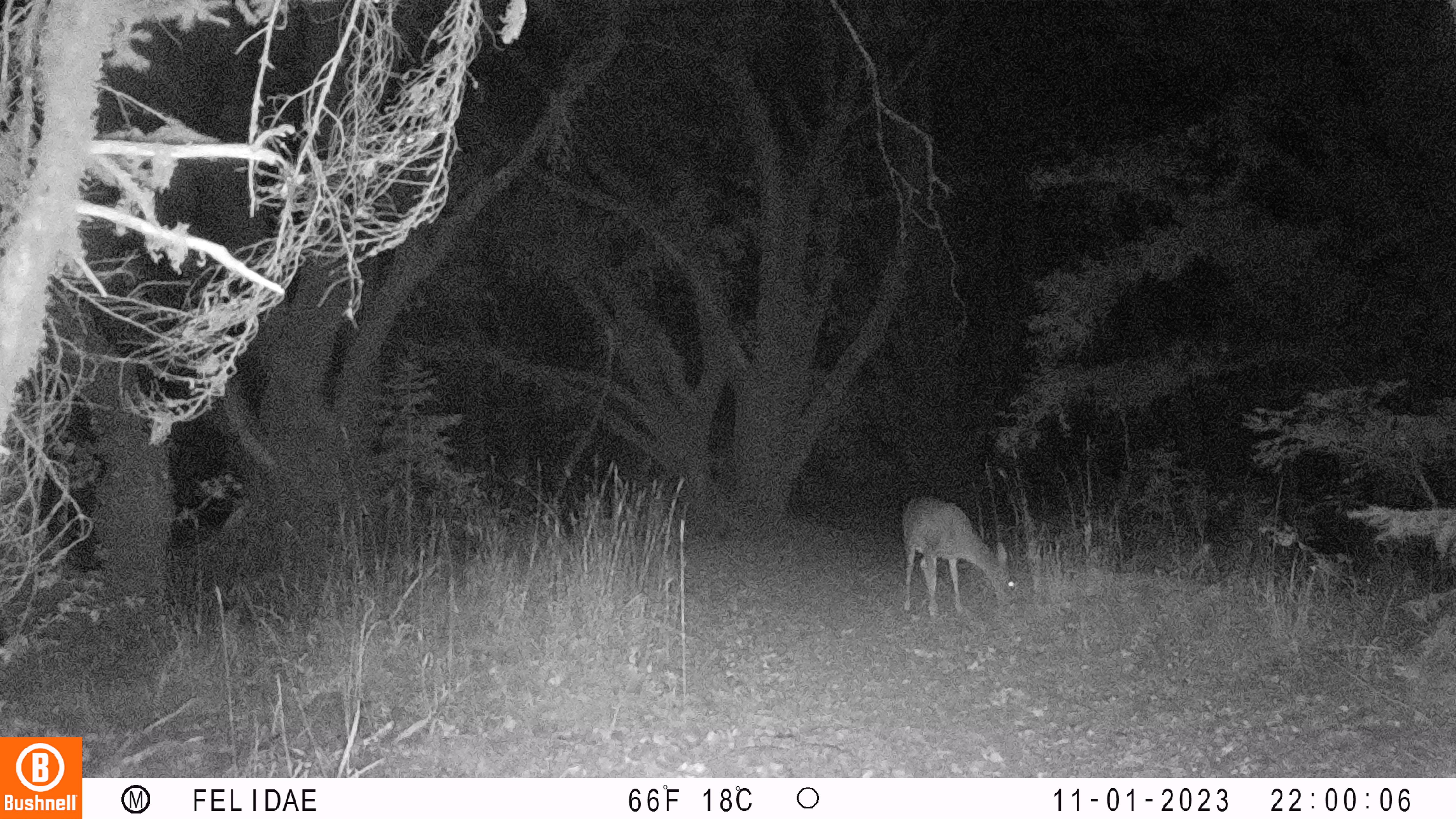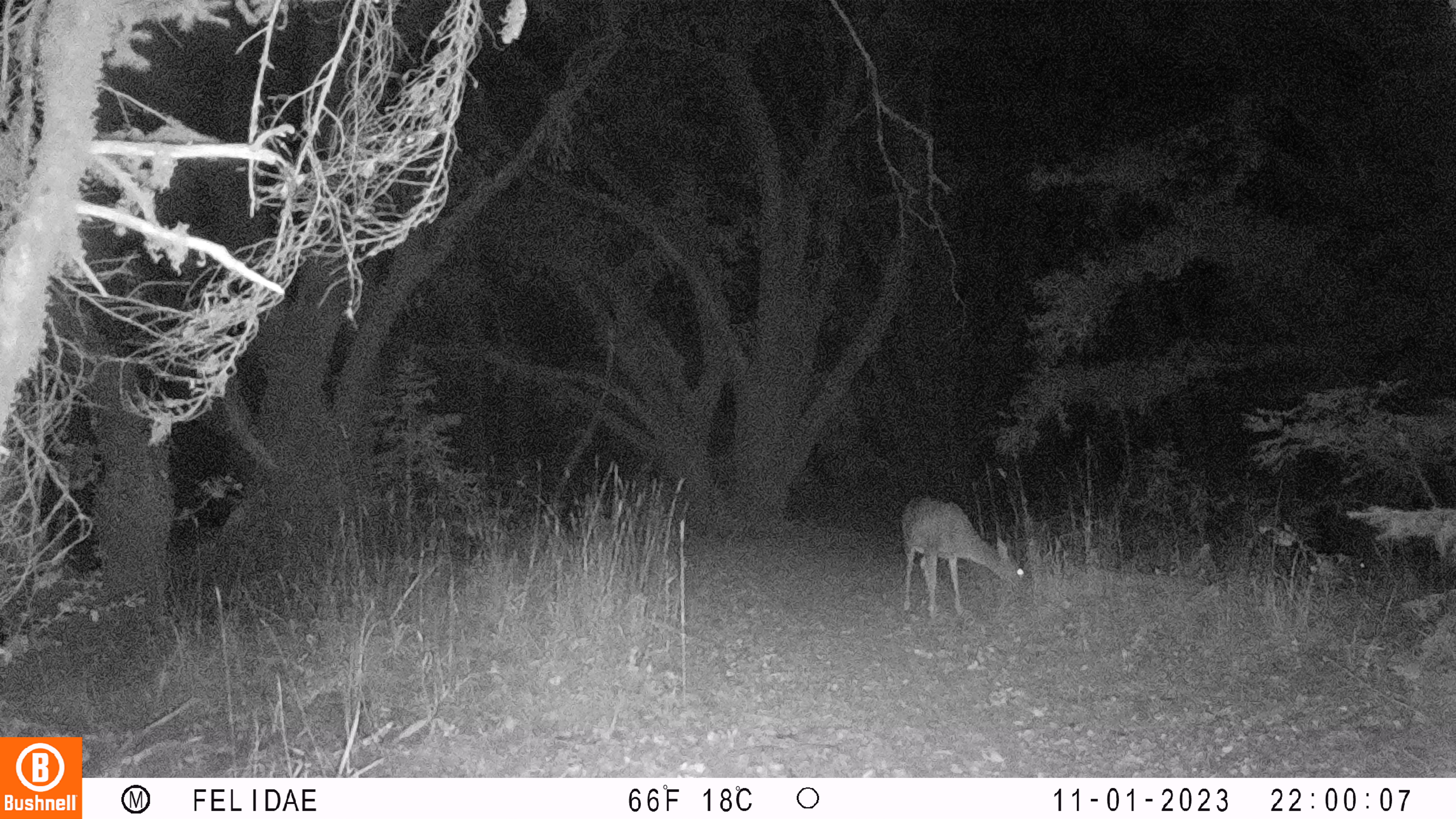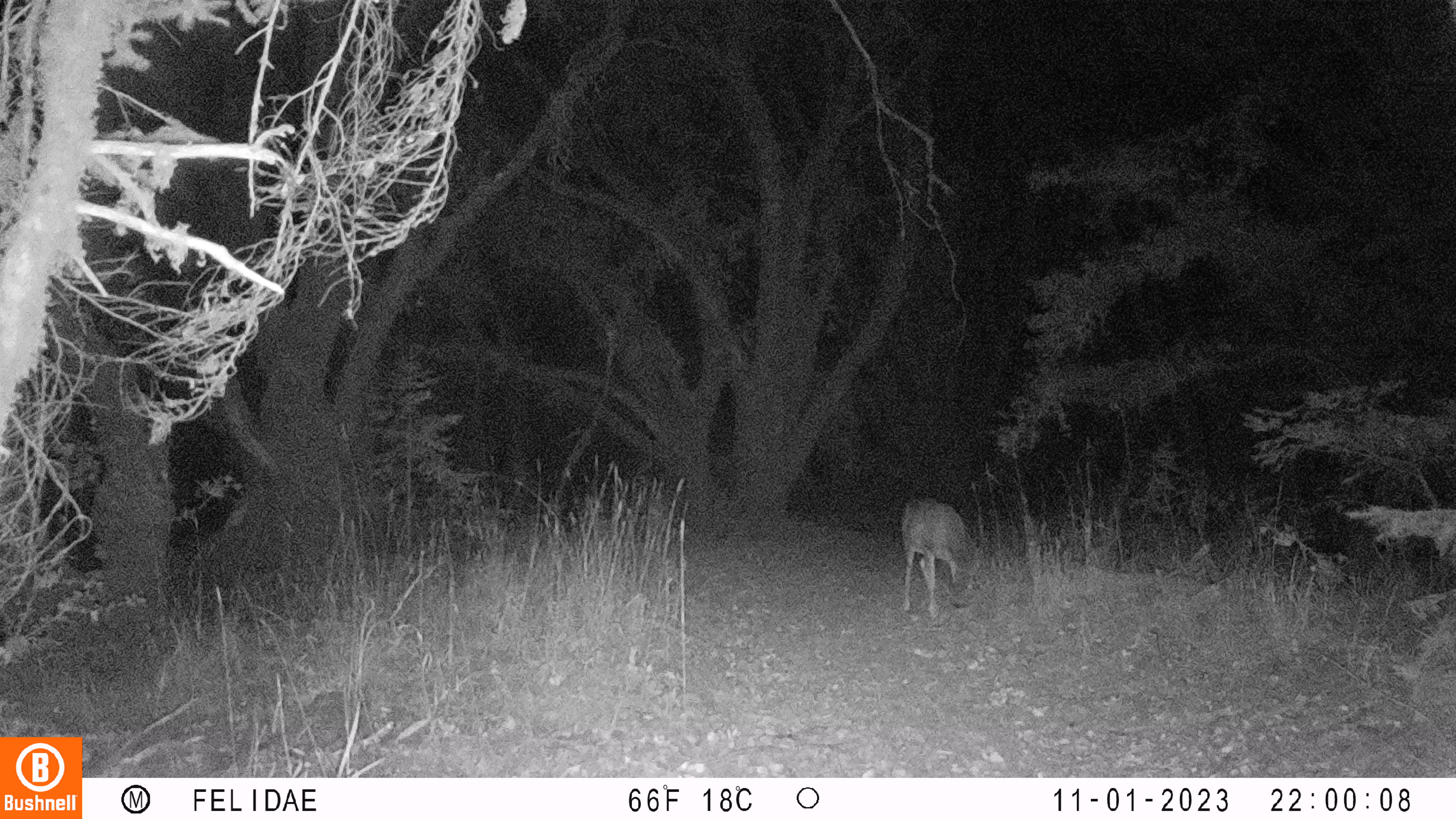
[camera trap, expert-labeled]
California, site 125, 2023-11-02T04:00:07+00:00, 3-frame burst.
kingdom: Animalia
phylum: Chordata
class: Mammalia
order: Artiodactyla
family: Cervidae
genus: Odocoileus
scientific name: Odocoileus hemionus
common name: mule deer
Mule deer (Odocoileus hemionus).